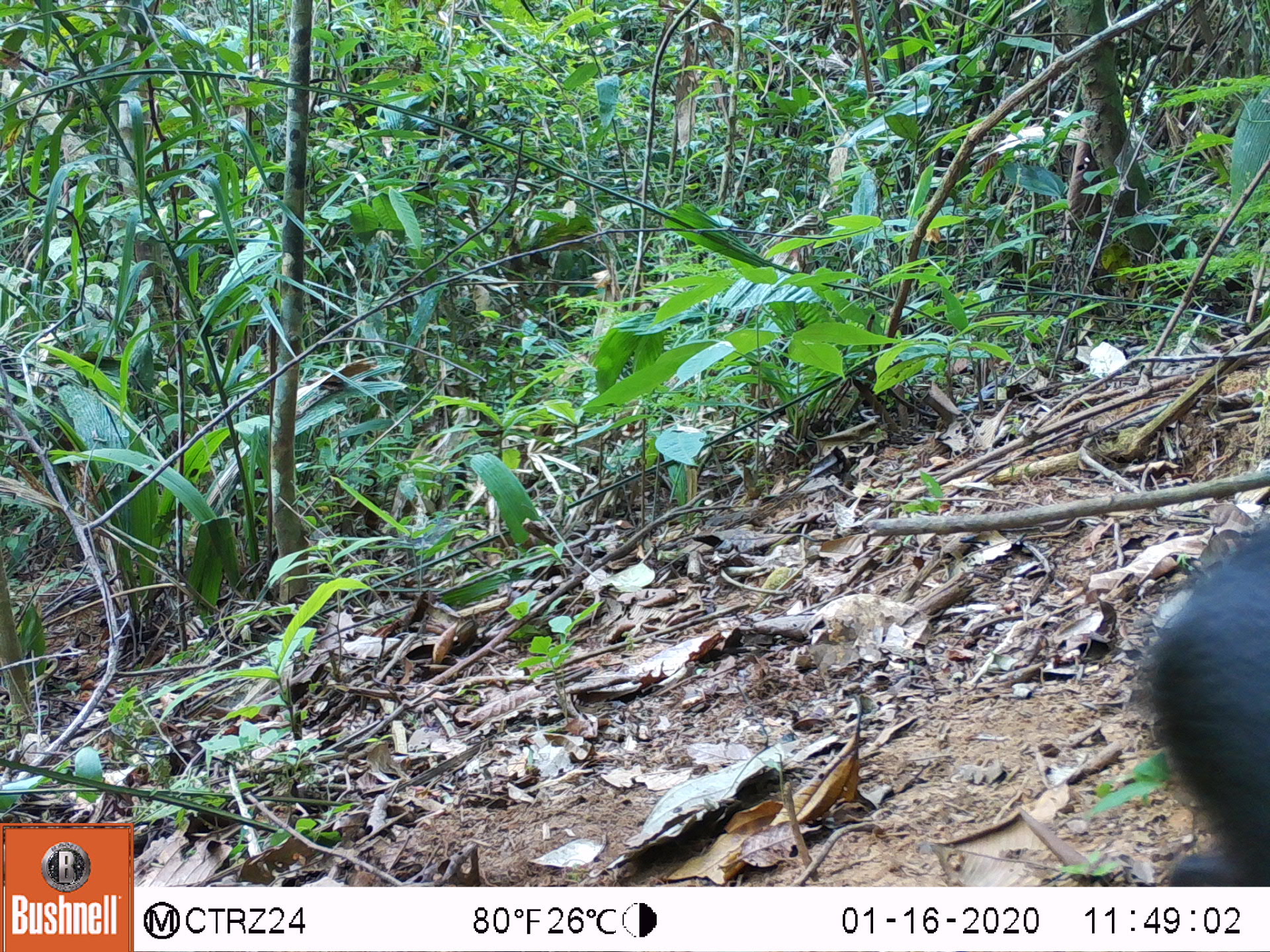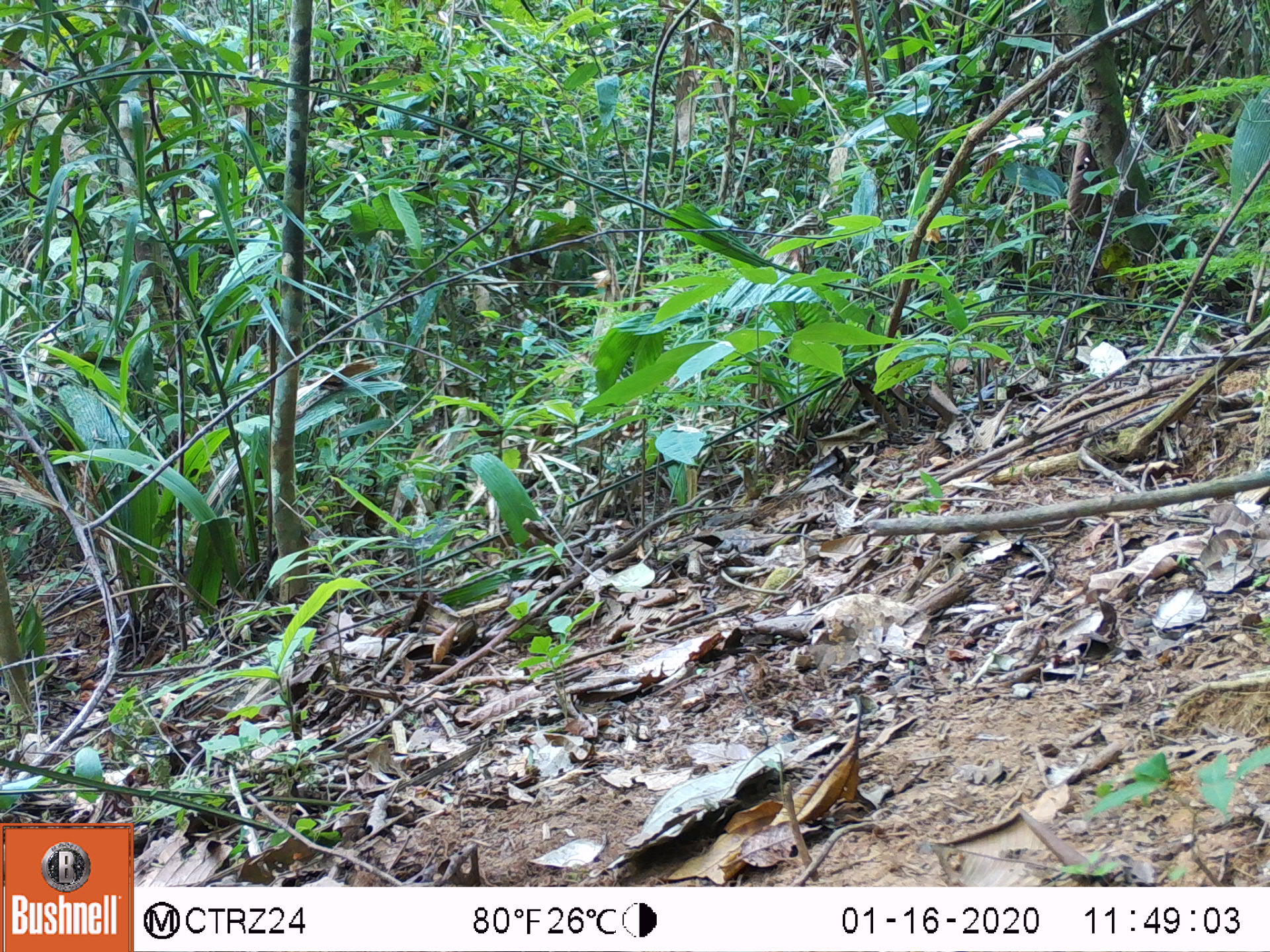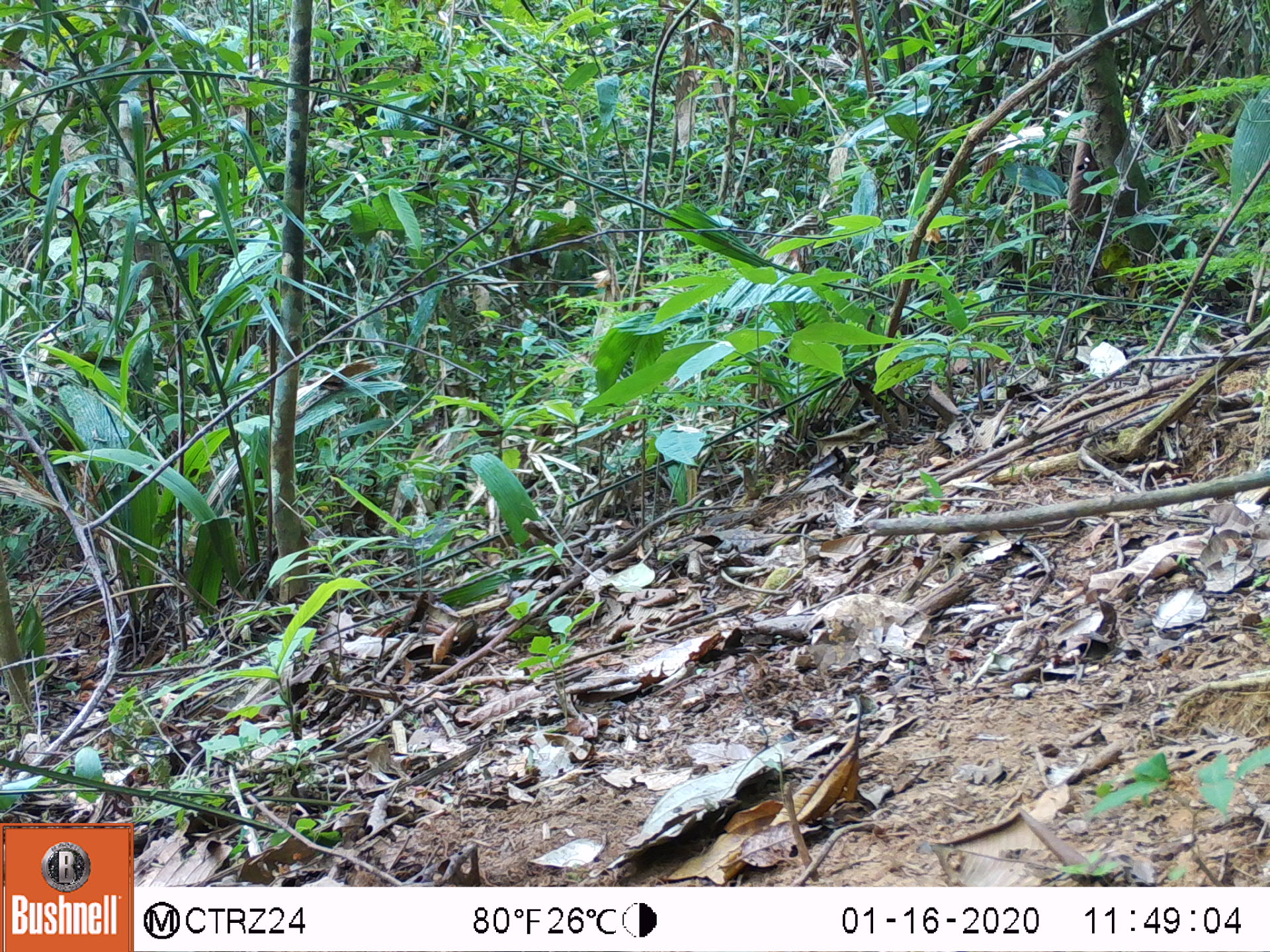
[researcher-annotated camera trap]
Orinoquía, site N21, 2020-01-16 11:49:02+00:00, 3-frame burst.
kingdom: Animalia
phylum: Chordata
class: Mammalia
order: Rodentia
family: Dasyproctidae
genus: Dasyprocta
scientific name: Dasyprocta fuliginosa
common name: black agouti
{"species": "black agouti (Dasyprocta fuliginosa)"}